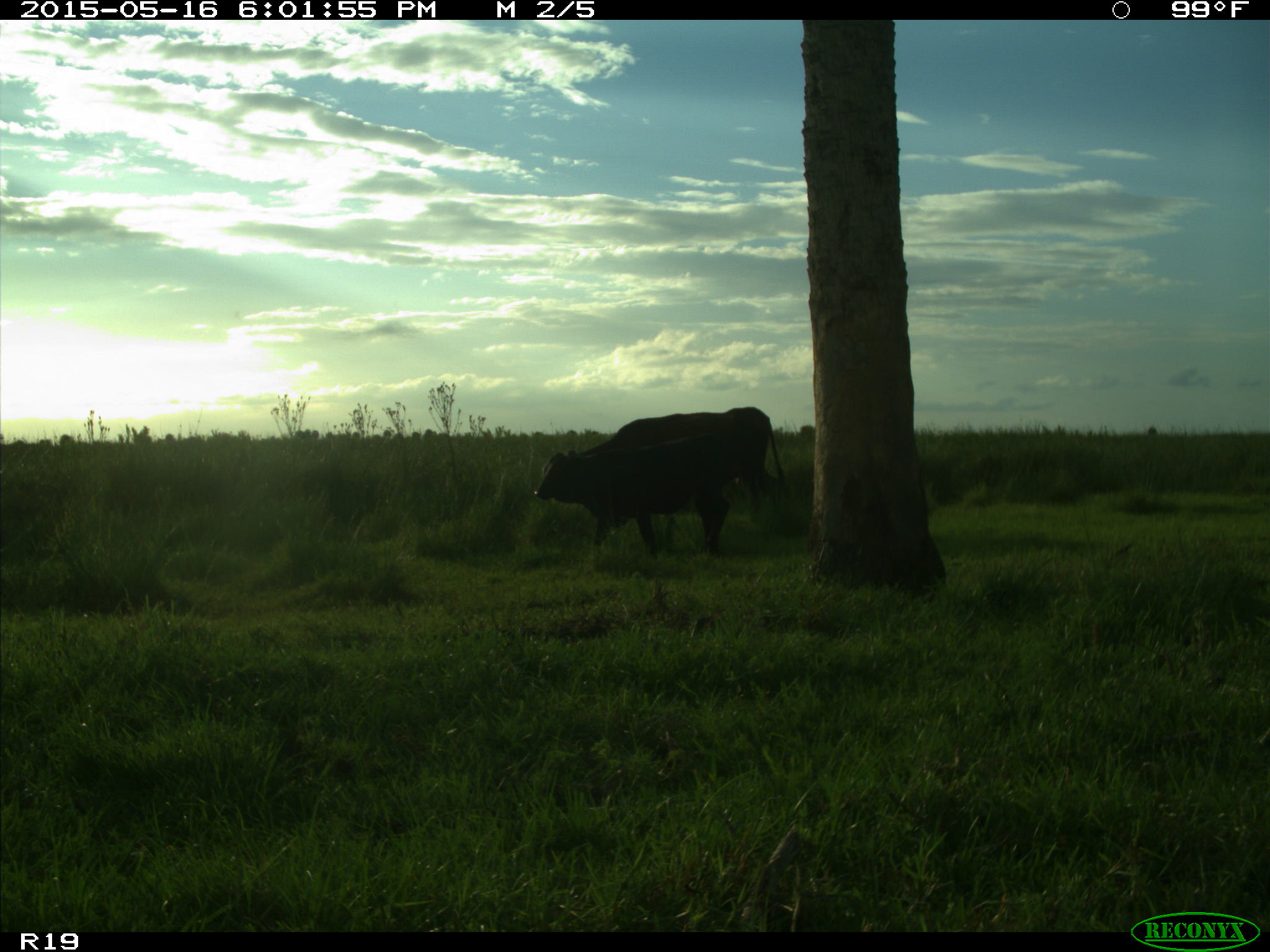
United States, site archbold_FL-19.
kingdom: Animalia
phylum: Chordata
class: Mammalia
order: Artiodactyla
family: Bovidae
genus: Bos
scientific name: Bos taurus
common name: domestic cow